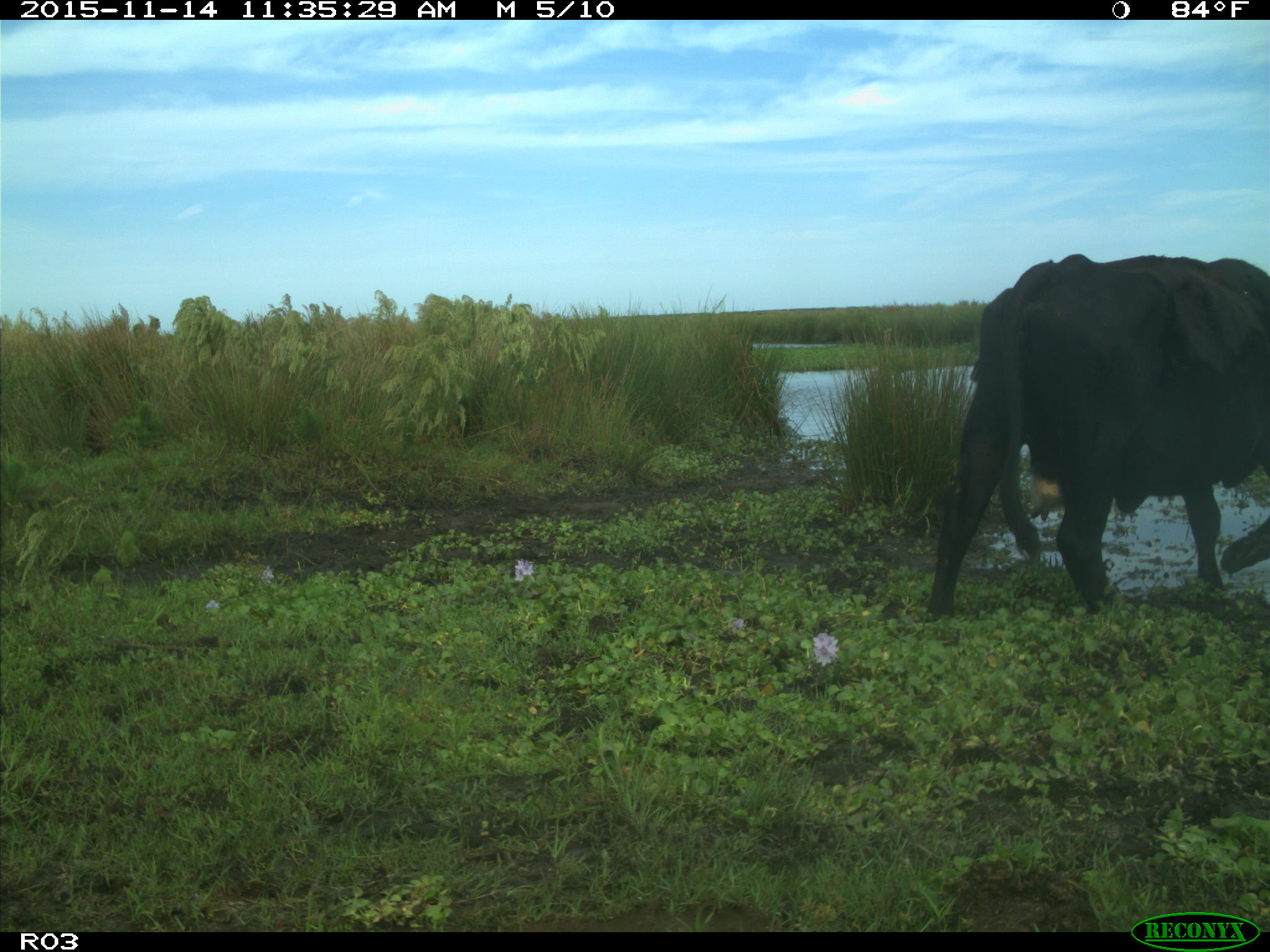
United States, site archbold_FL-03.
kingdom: Animalia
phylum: Chordata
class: Mammalia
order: Artiodactyla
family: Bovidae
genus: Bos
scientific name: Bos taurus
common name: domestic cow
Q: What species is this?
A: Bos taurus (domestic cow).